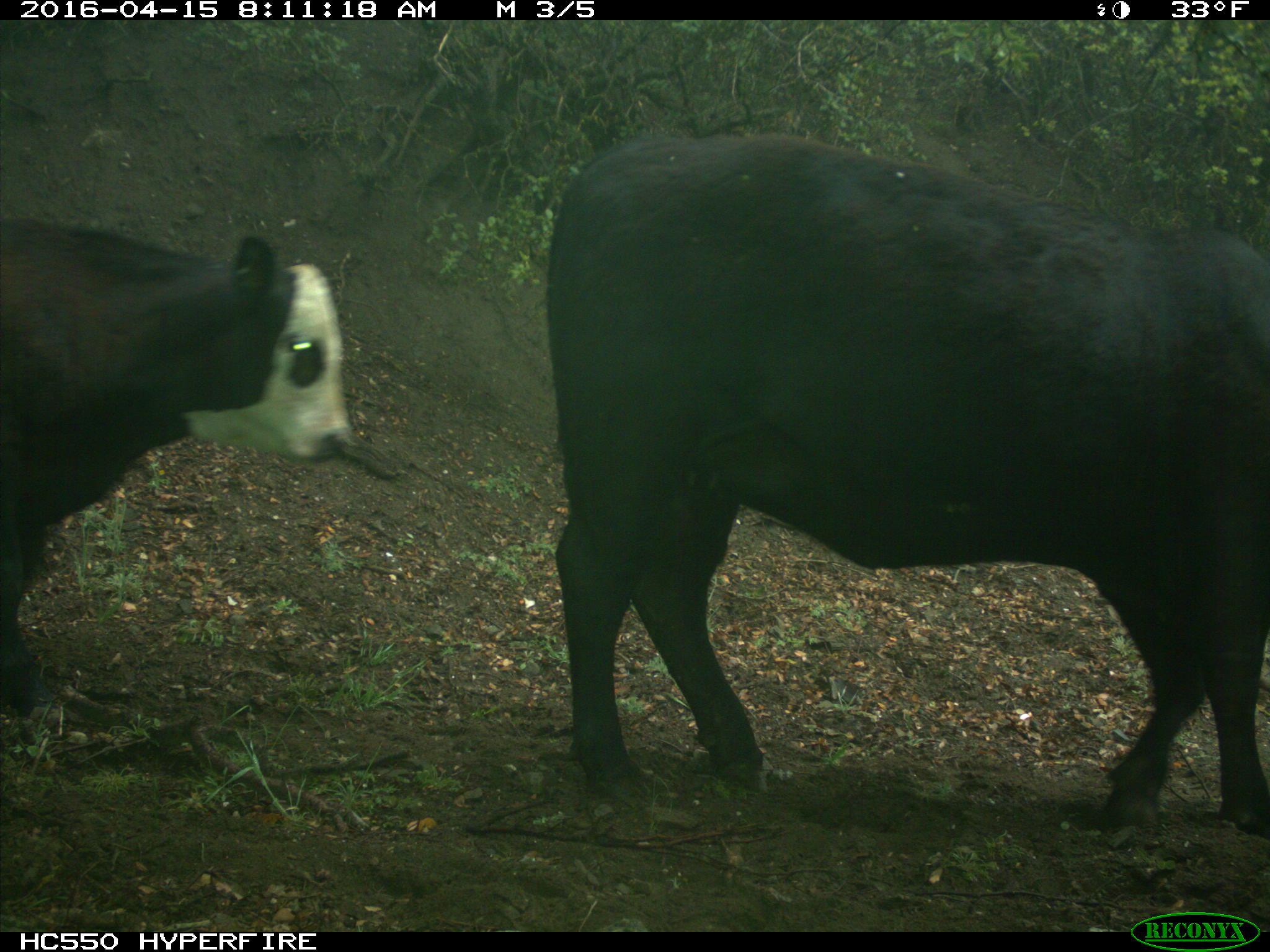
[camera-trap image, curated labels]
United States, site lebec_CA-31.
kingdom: Animalia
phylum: Chordata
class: Mammalia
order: Artiodactyla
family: Bovidae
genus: Bos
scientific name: Bos taurus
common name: domestic cow